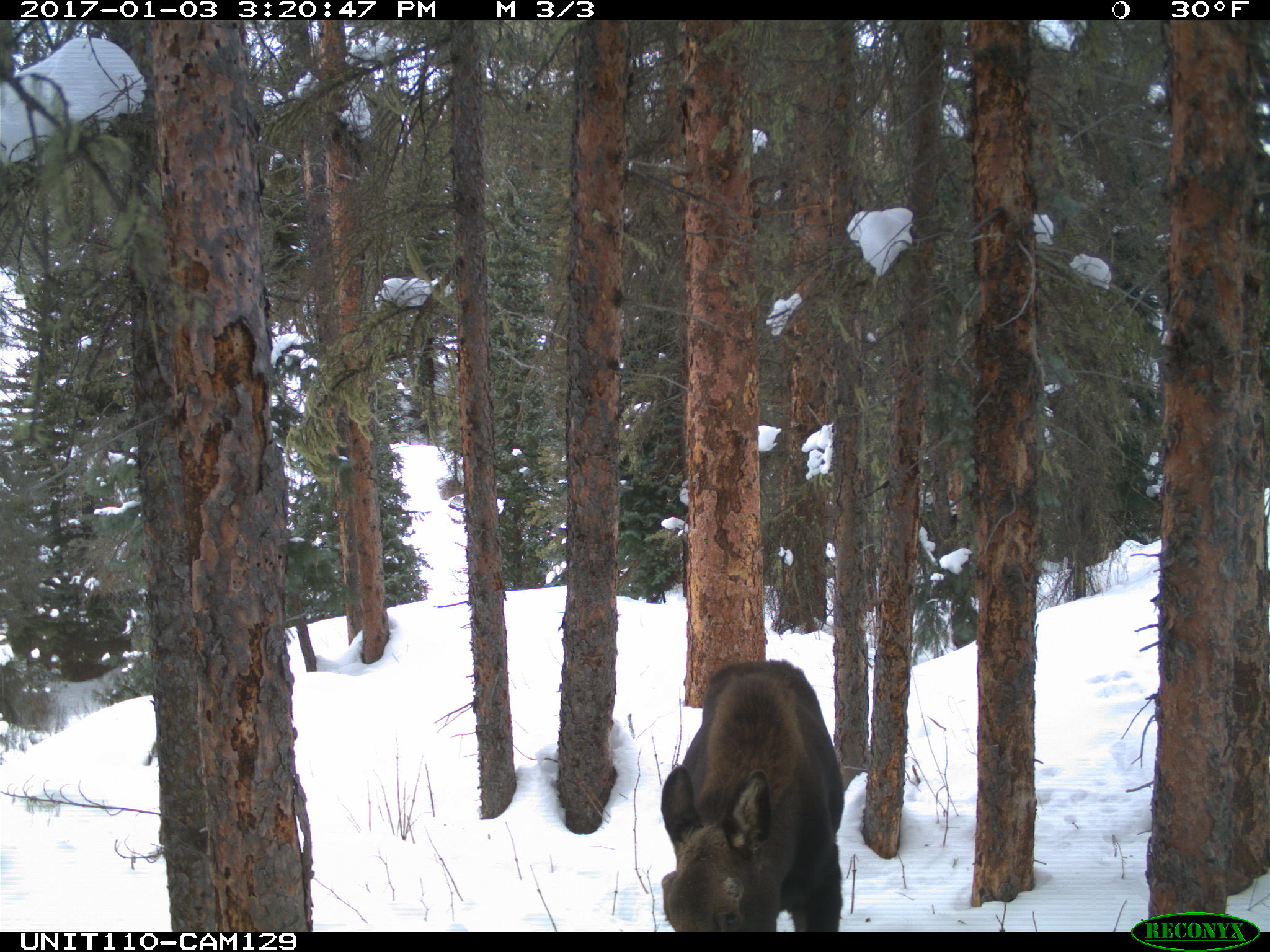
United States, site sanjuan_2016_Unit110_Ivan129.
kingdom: Animalia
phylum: Chordata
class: Mammalia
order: Artiodactyla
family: Cervidae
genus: Alces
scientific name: Alces alces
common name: moose